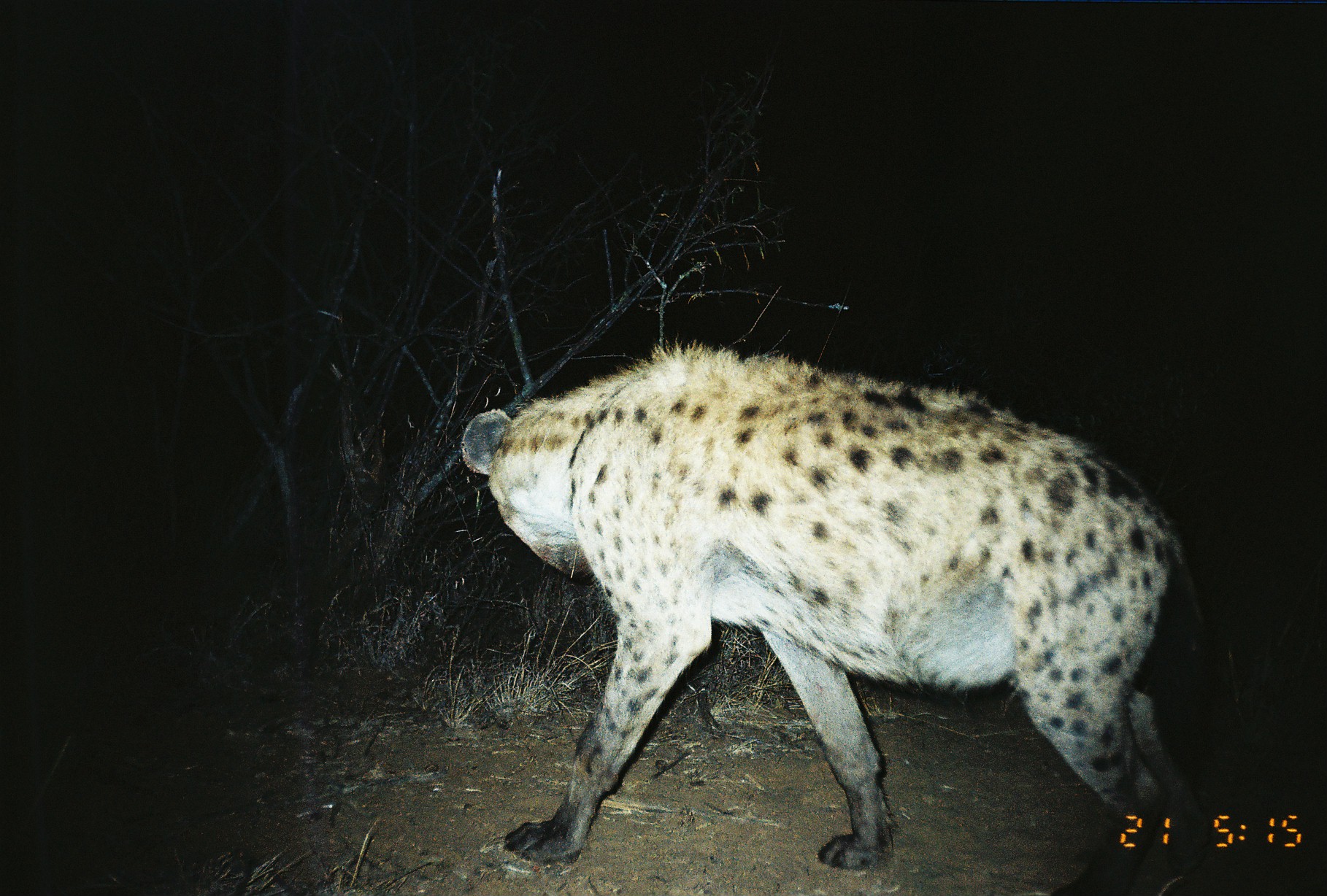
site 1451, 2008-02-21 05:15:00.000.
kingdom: Animalia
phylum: Chordata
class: Mammalia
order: Carnivora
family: Hyaenidae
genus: Crocuta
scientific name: Crocuta crocuta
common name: spotted hyena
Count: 1.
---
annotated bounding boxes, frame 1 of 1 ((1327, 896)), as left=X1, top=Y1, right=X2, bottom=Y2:
crocuta crocuta: left=459, top=339, right=1241, bottom=896